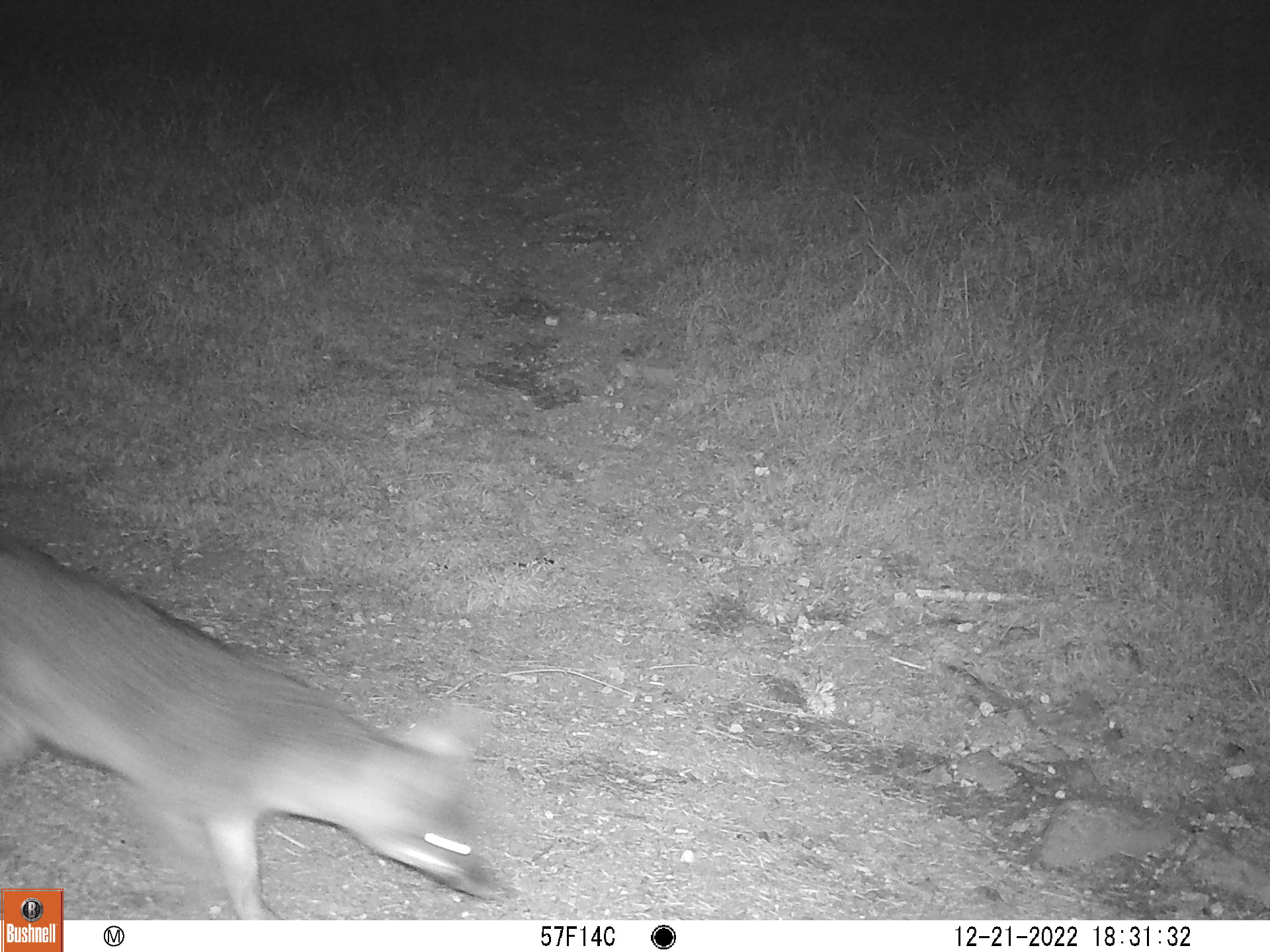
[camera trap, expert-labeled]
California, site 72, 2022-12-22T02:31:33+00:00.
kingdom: Animalia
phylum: Chordata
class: Mammalia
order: Carnivora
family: Canidae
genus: Urocyon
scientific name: Urocyon cinereoargenteus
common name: gray fox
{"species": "gray fox (Urocyon cinereoargenteus)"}